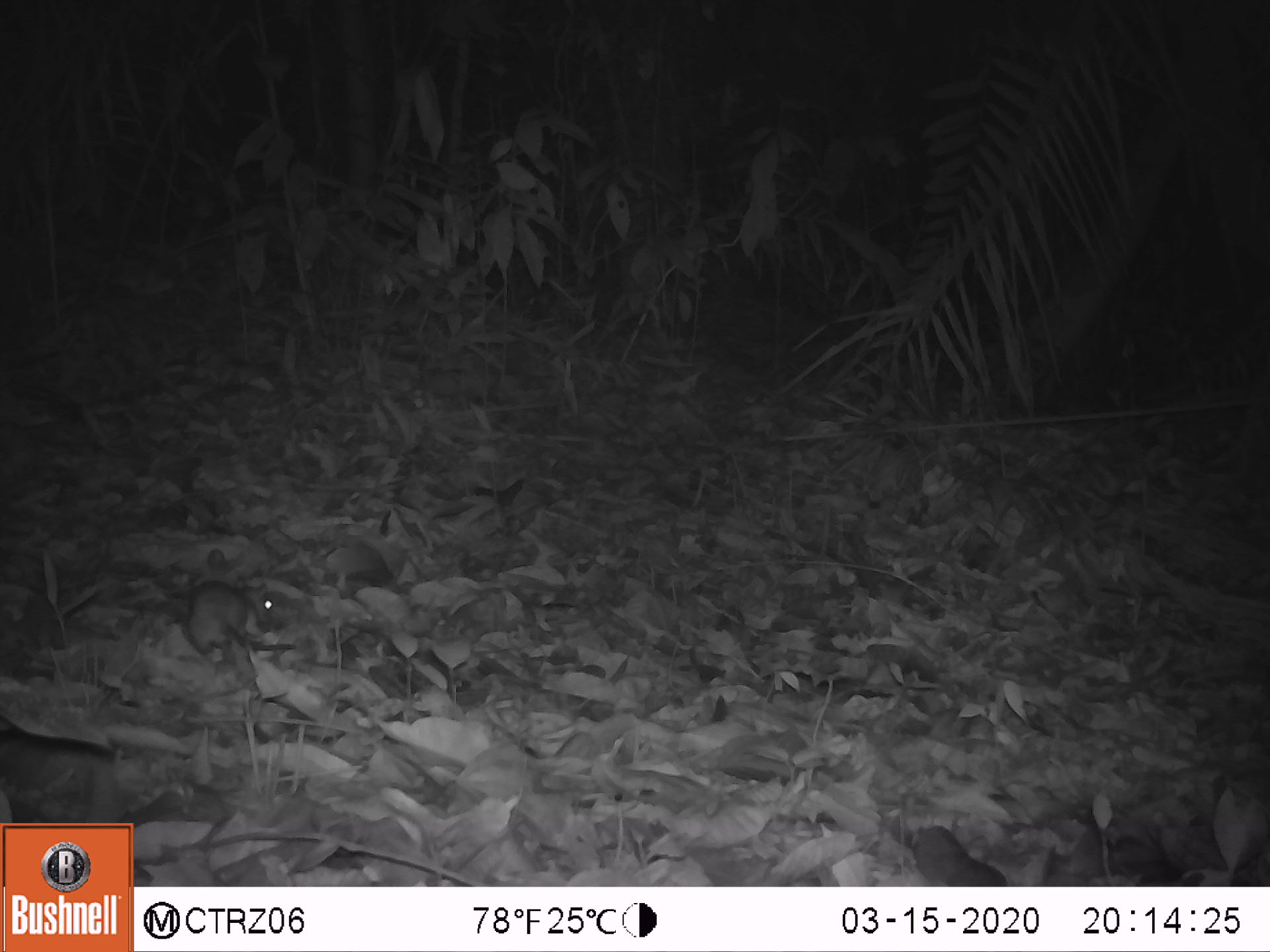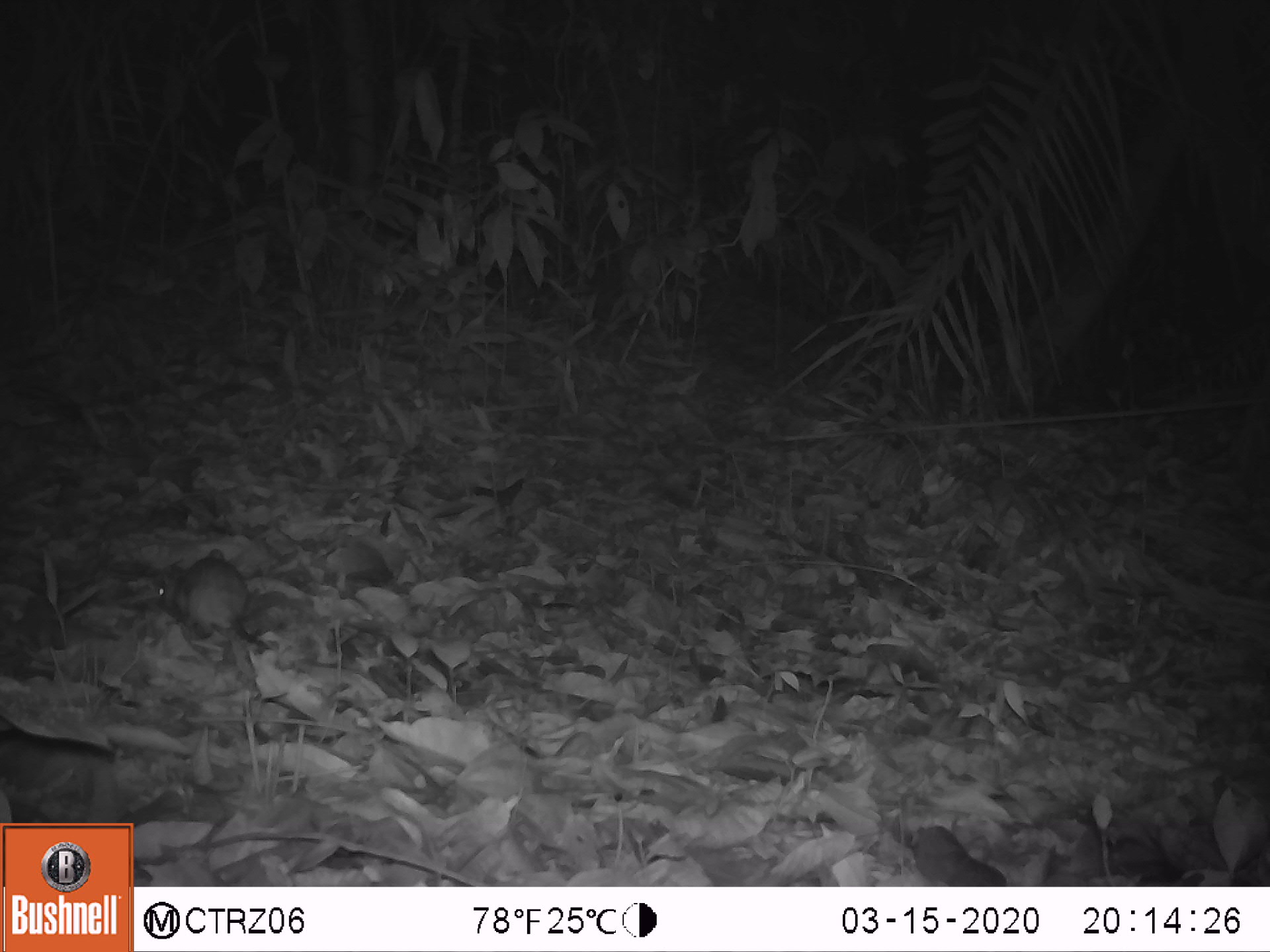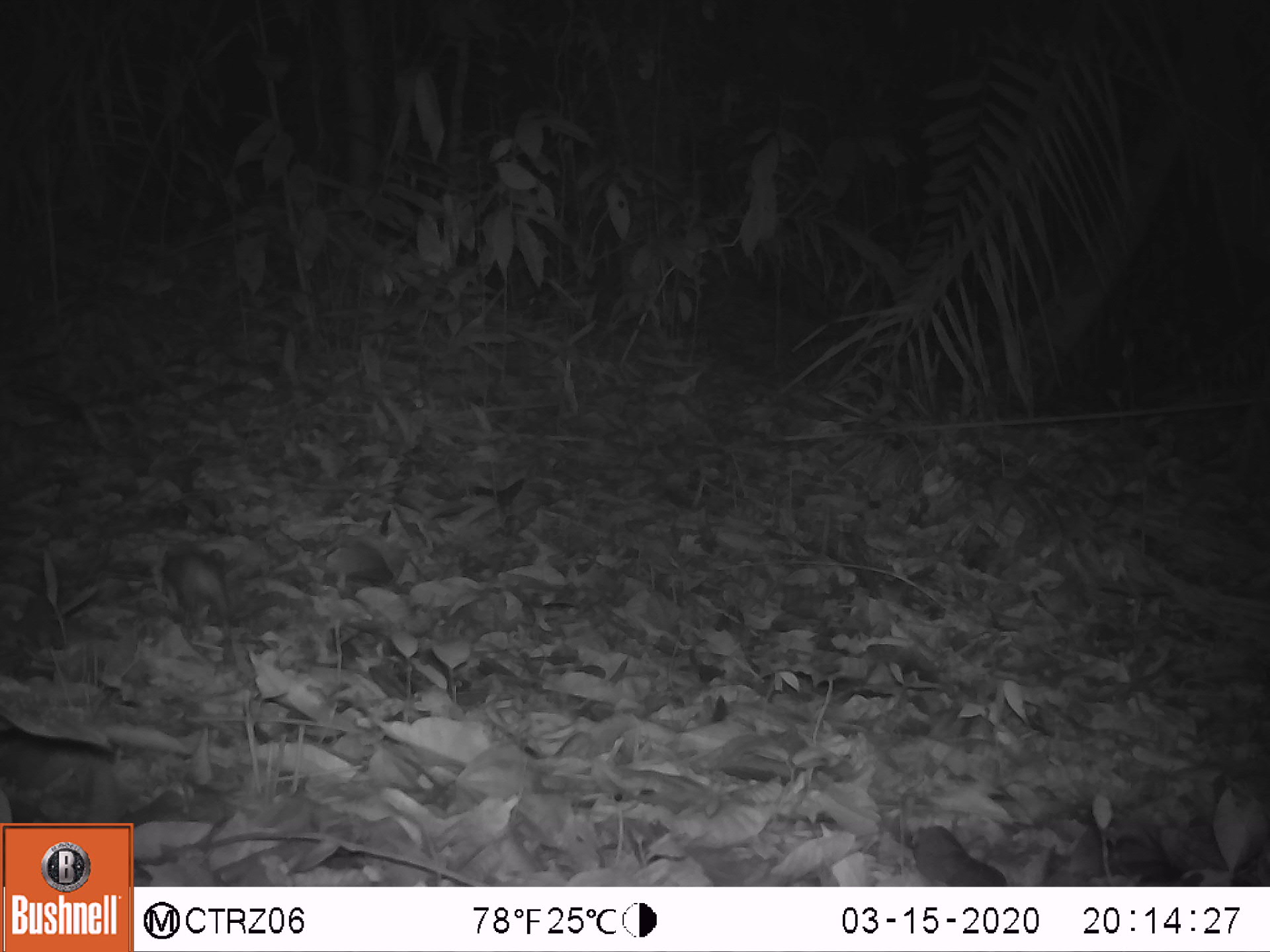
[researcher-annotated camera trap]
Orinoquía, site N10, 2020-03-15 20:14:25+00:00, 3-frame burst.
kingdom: Animalia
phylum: Chordata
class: Mammalia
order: Rodentia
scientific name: Rodentia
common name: rodent